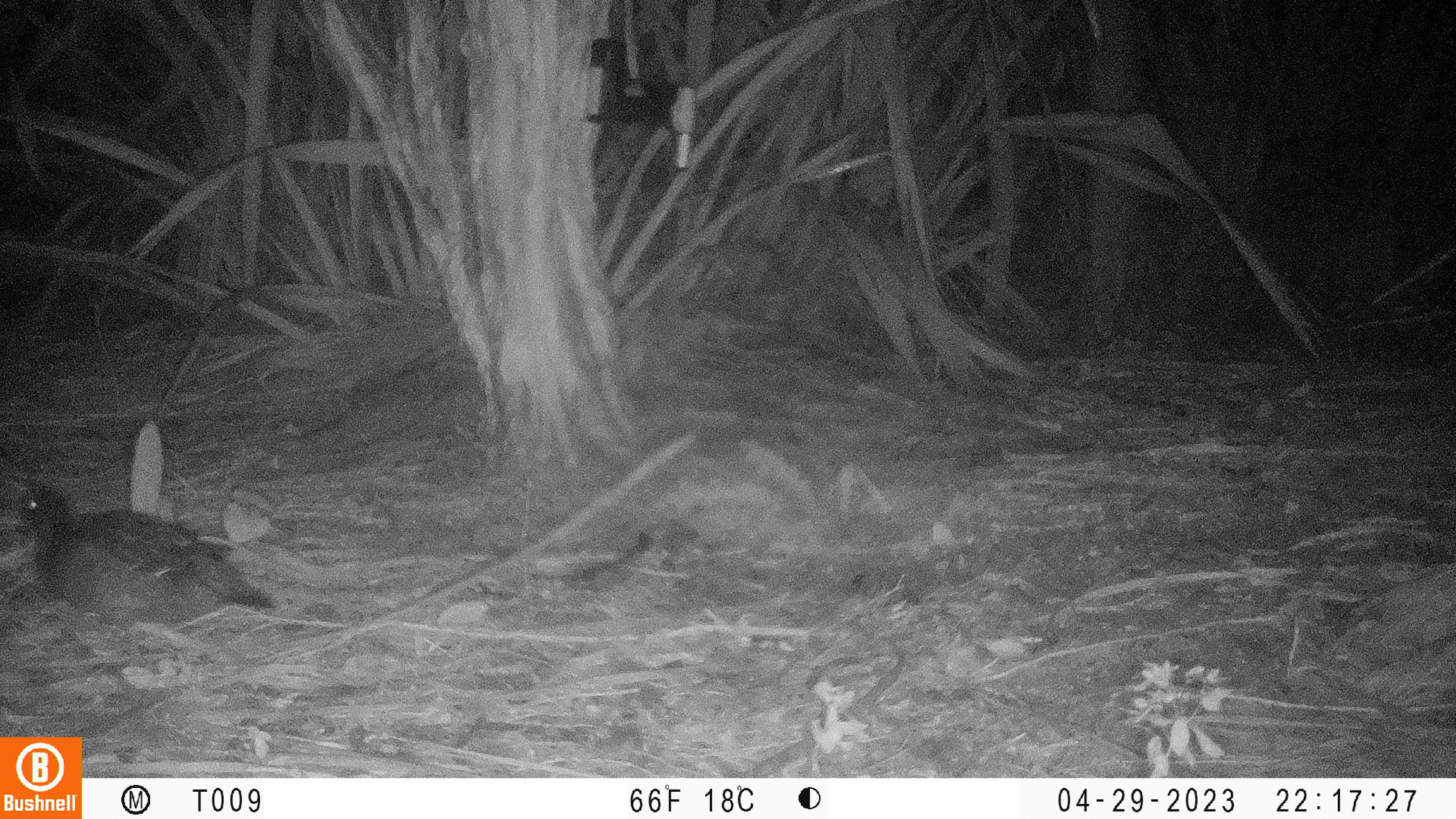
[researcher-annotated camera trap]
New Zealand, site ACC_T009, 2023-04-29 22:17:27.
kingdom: Animalia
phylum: Chordata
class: Aves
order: Anseriformes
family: Anatidae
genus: Anas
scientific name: Anas chlorotis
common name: brown teal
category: pateke